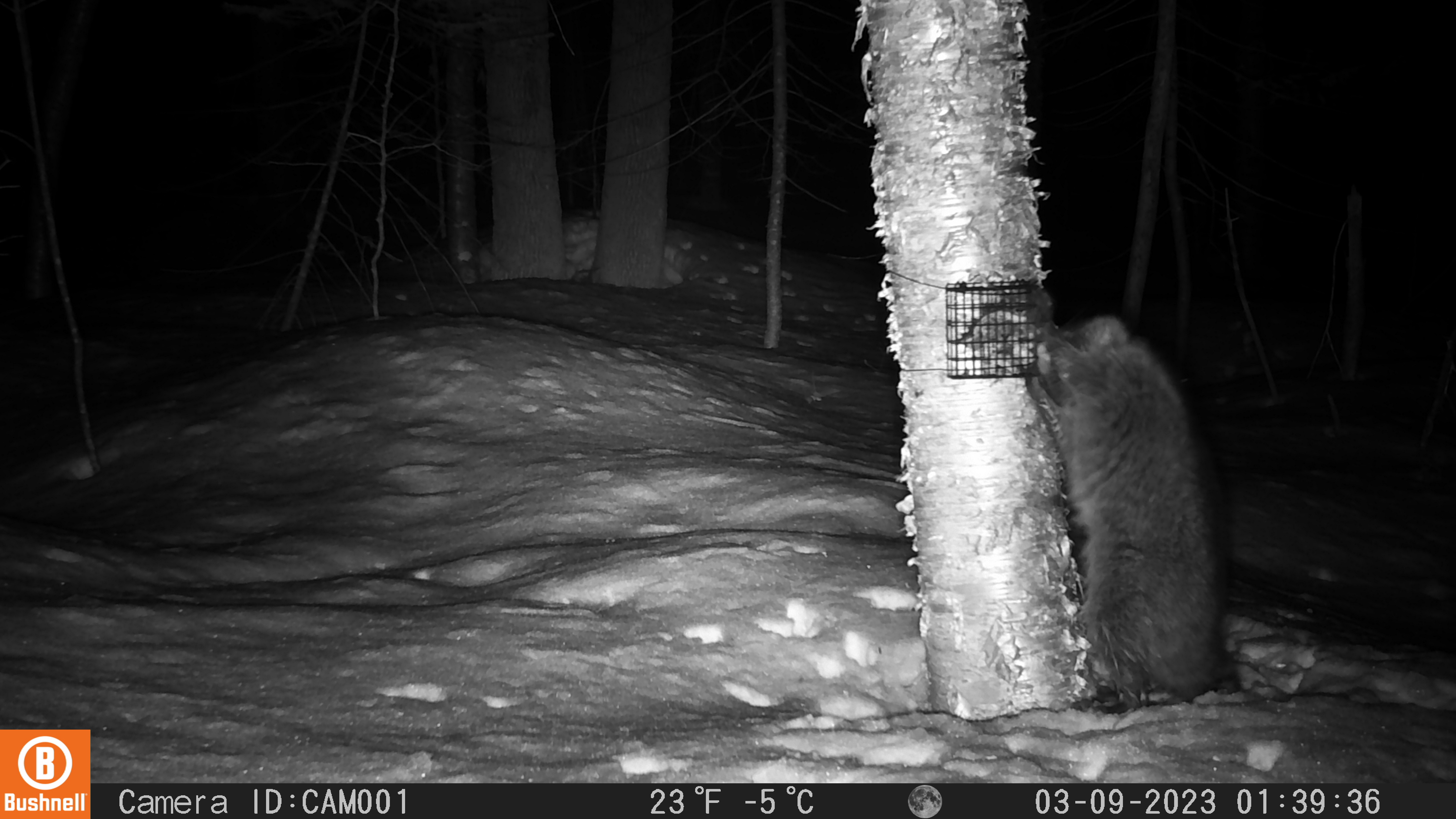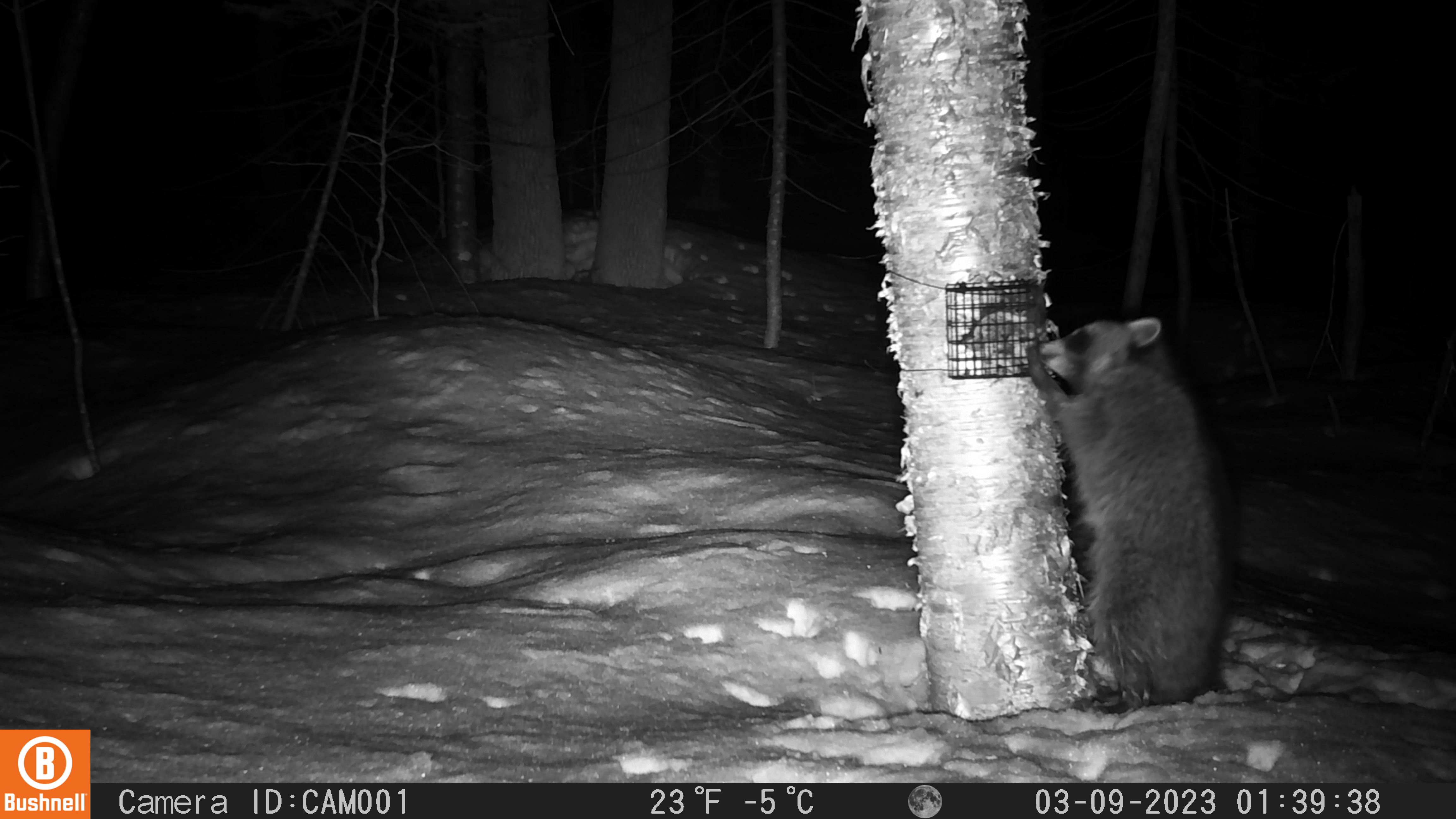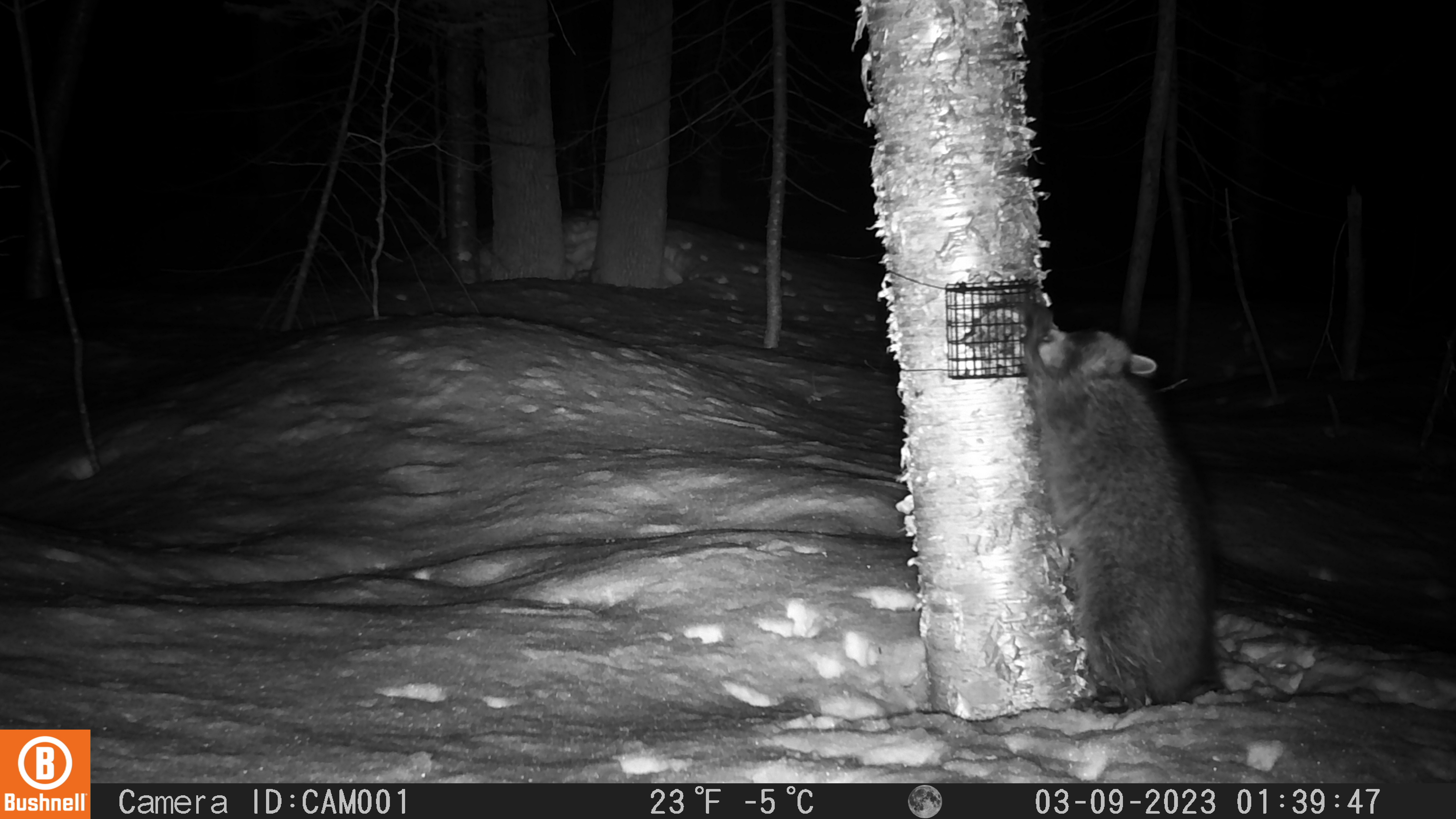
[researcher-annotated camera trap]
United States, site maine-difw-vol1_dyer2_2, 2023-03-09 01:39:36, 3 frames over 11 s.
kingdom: Animalia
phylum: Chordata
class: Mammalia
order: Carnivora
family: Procyonidae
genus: Procyon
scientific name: Procyon lotor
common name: raccoon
Raccoon (Procyon lotor).